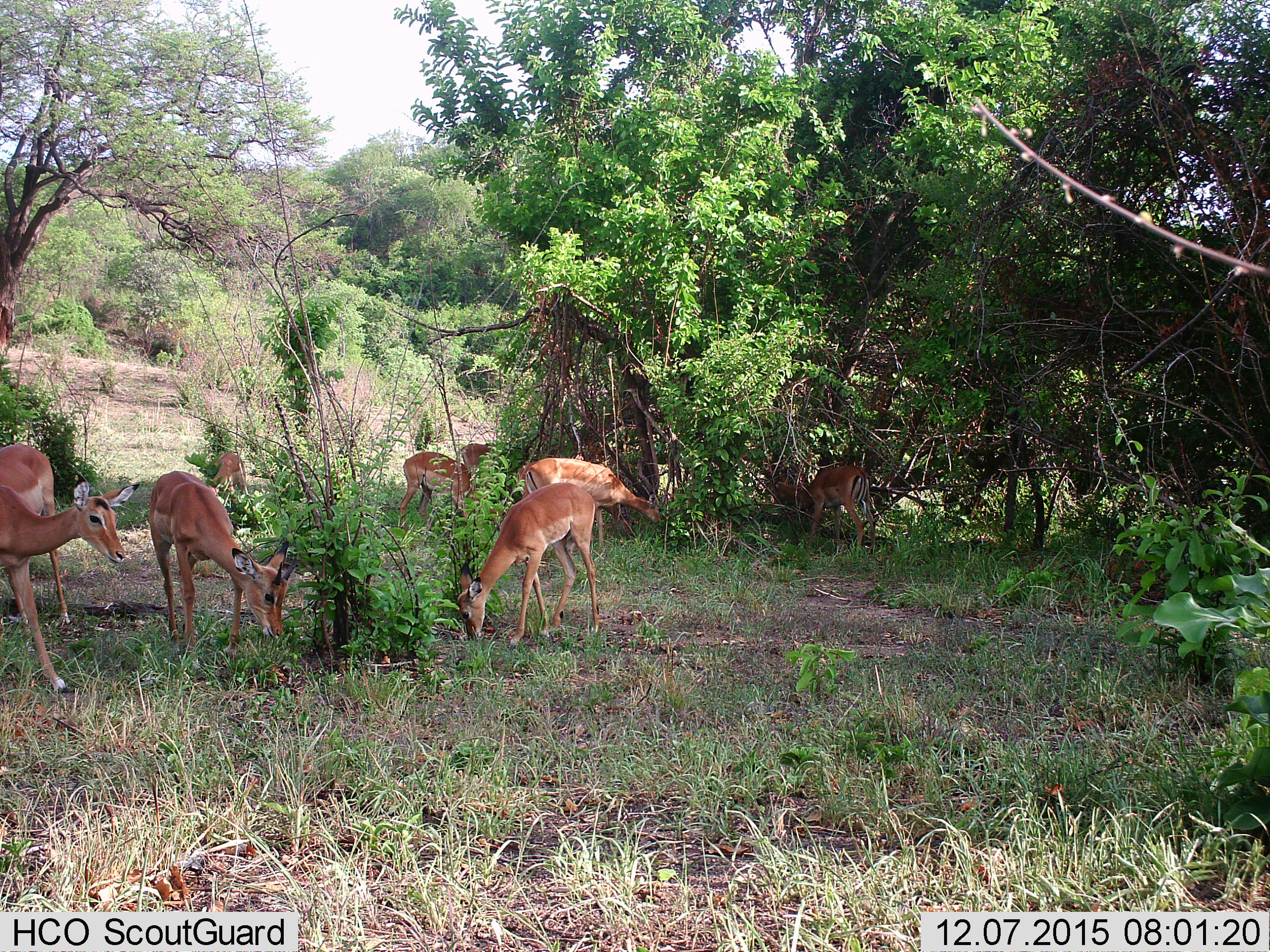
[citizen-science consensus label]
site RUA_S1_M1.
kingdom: Animalia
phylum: Chordata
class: Mammalia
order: Artiodactyla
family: Bovidae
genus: Aepyceros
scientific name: Aepyceros melampus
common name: impala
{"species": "impala (Aepyceros melampus)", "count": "9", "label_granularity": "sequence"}